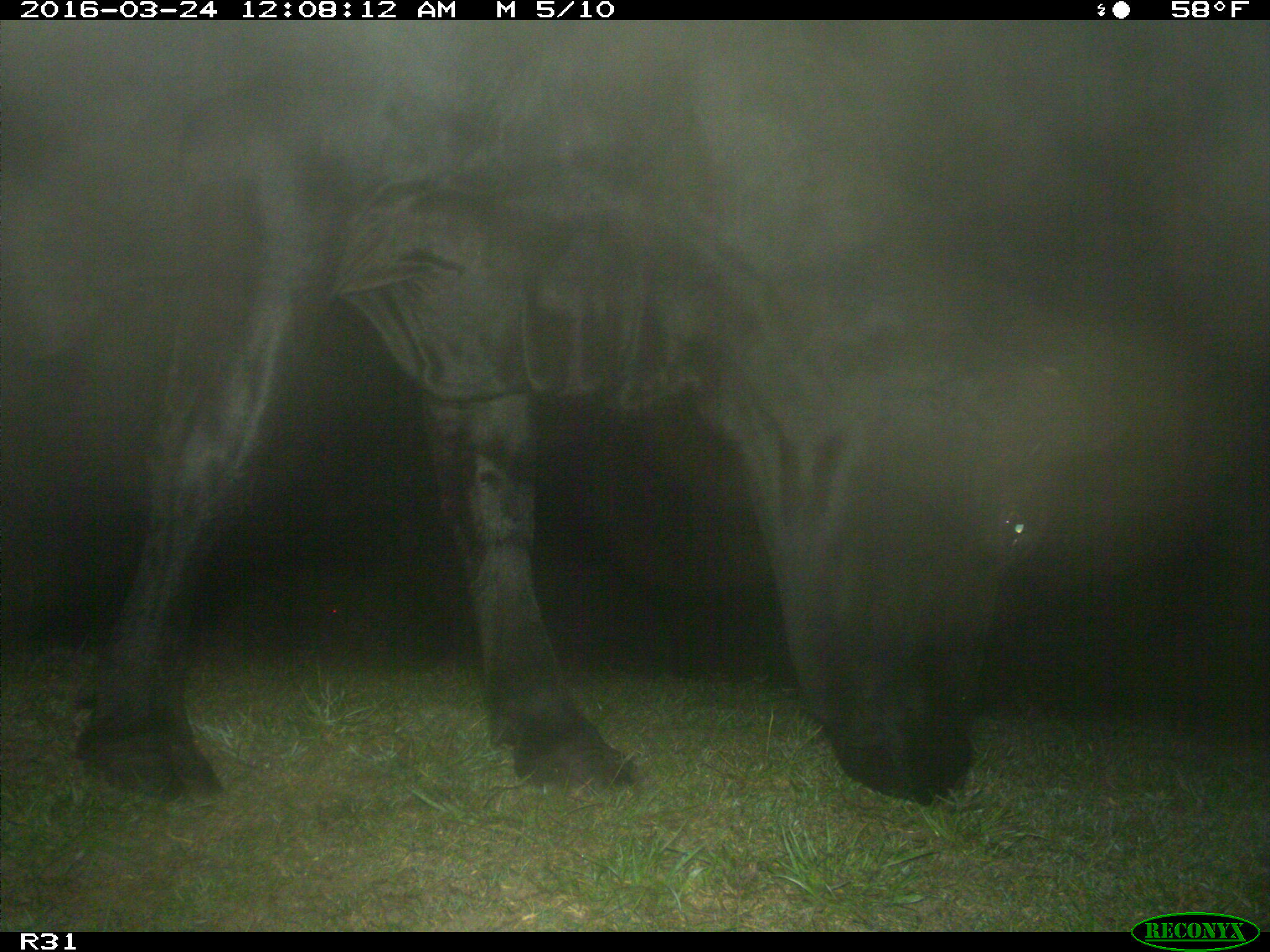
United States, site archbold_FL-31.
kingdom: Animalia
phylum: Chordata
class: Mammalia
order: Artiodactyla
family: Bovidae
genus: Bos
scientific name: Bos taurus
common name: domestic cow